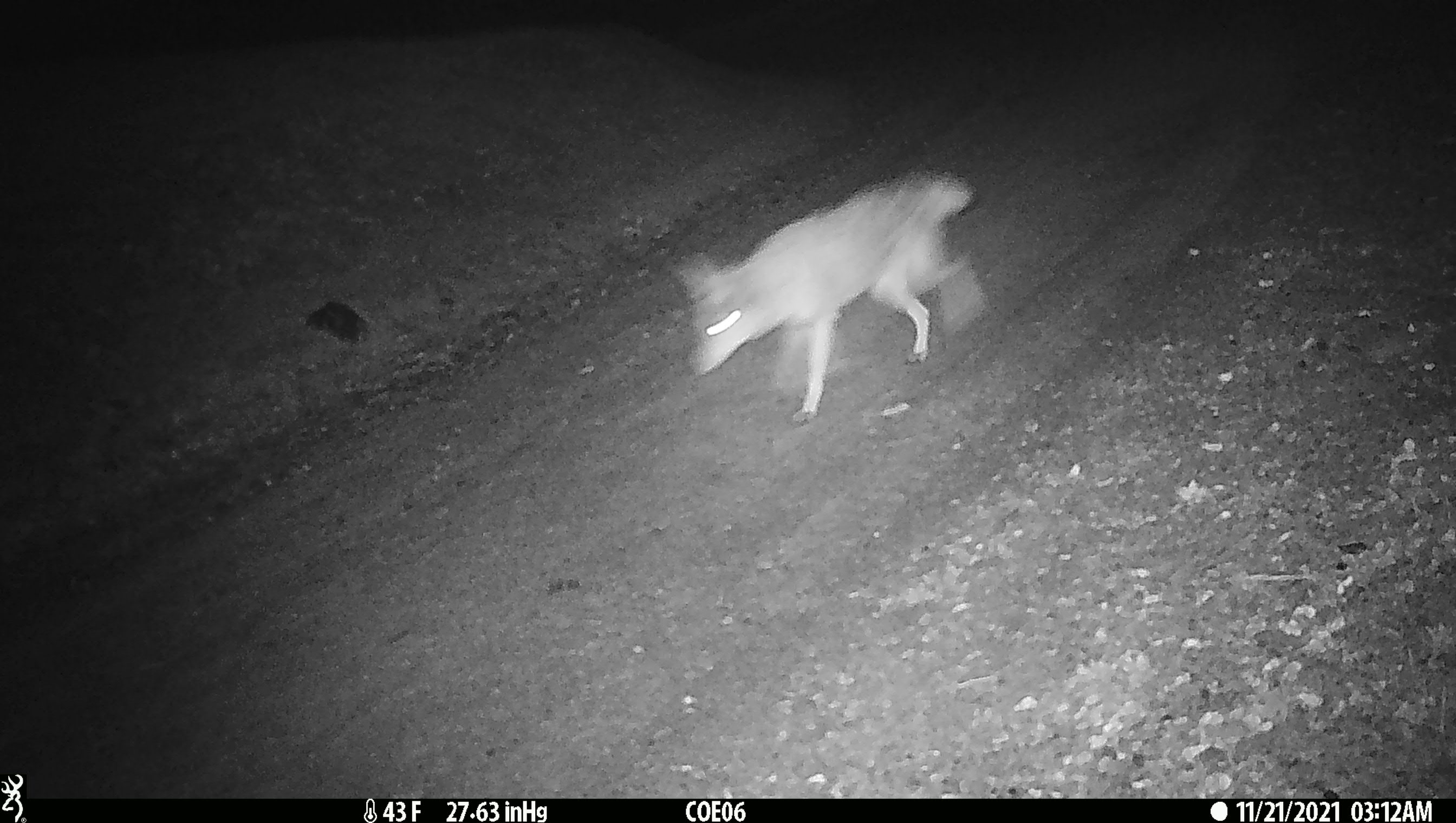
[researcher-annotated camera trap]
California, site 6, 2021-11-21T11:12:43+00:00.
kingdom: Animalia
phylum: Chordata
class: Mammalia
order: Carnivora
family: Canidae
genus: Canis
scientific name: Canis latrans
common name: coyote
Coyote (Canis latrans).